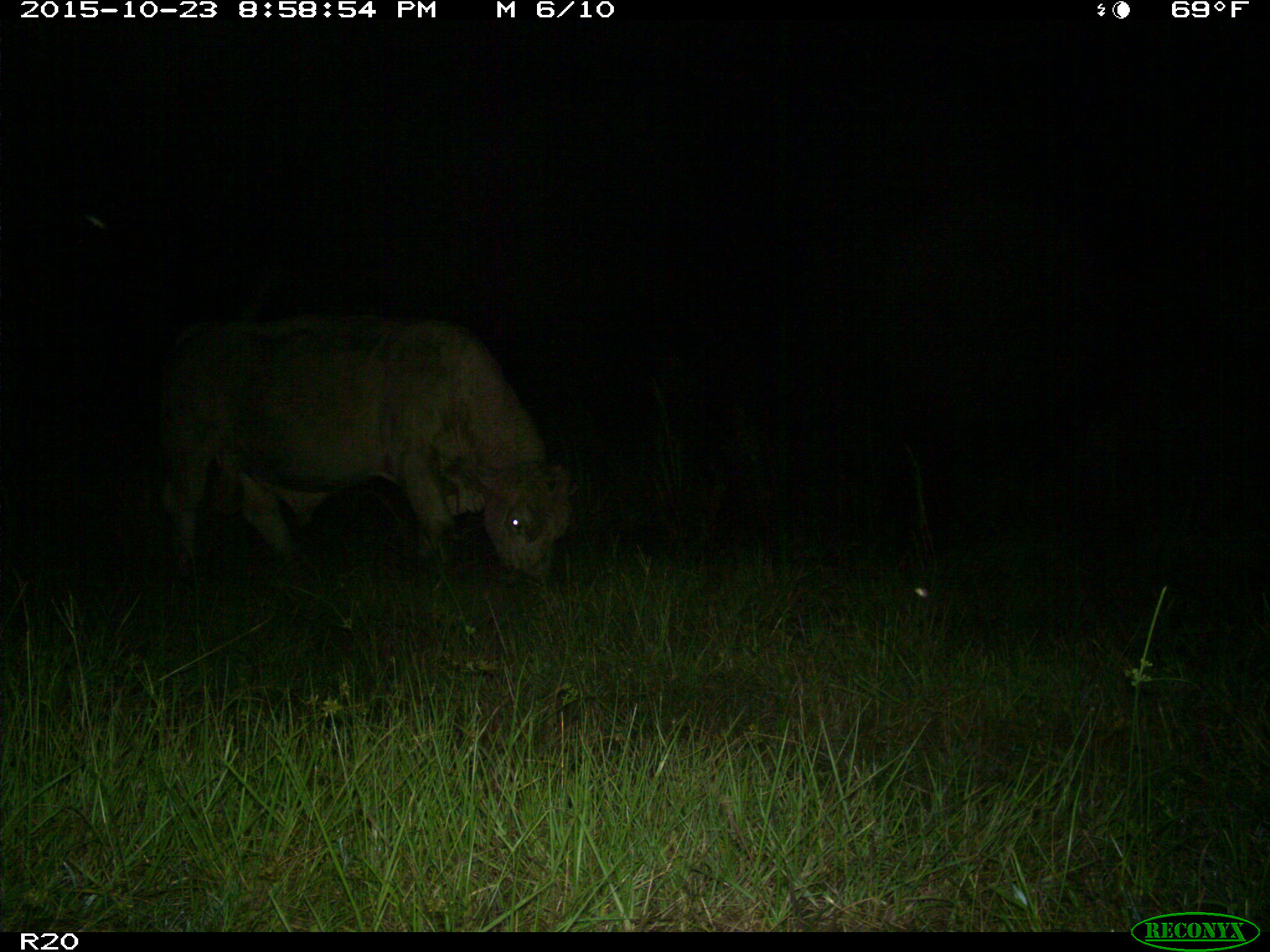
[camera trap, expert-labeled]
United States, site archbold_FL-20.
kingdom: Animalia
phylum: Chordata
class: Mammalia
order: Artiodactyla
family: Bovidae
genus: Bos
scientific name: Bos taurus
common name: domestic cow